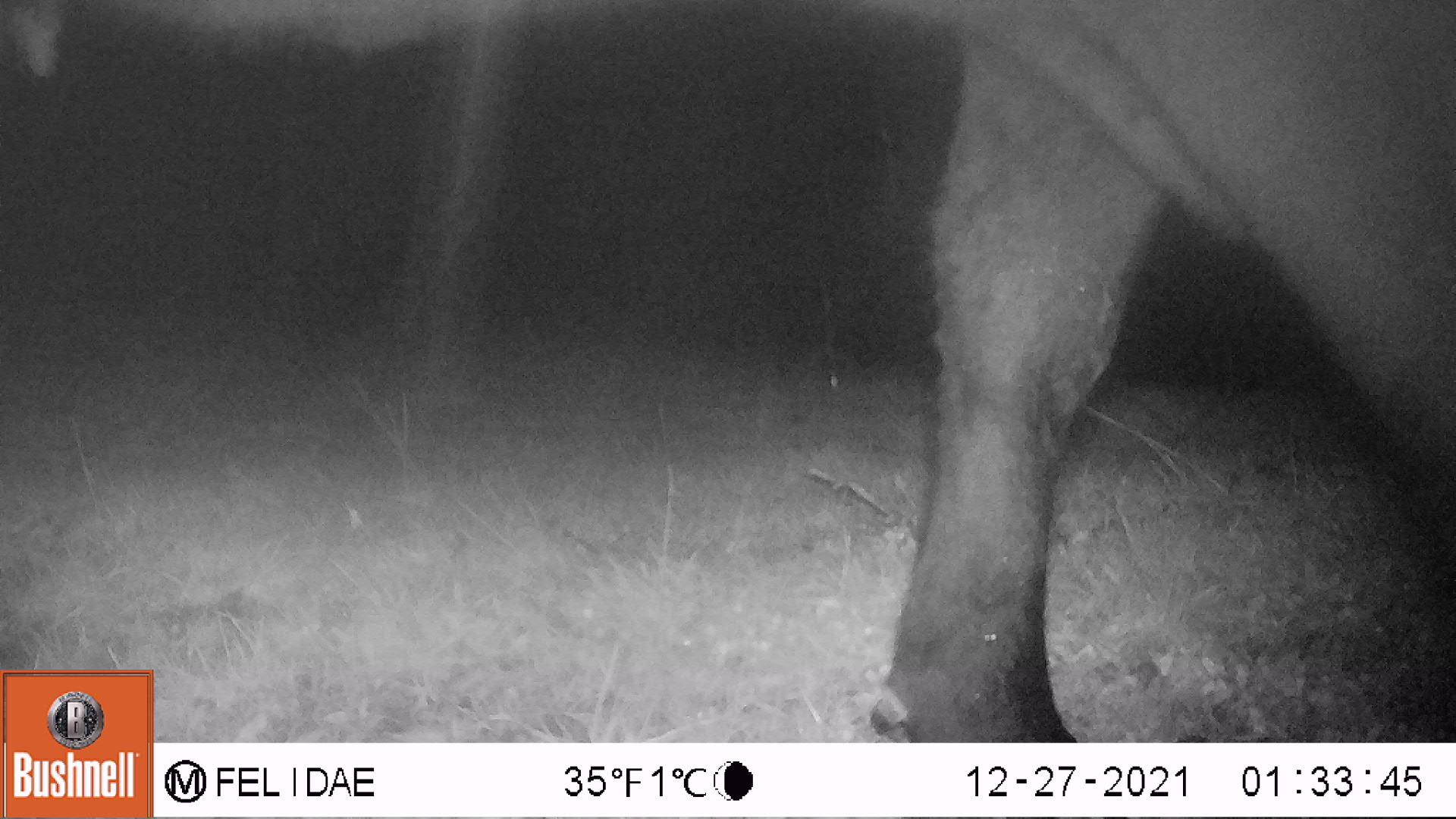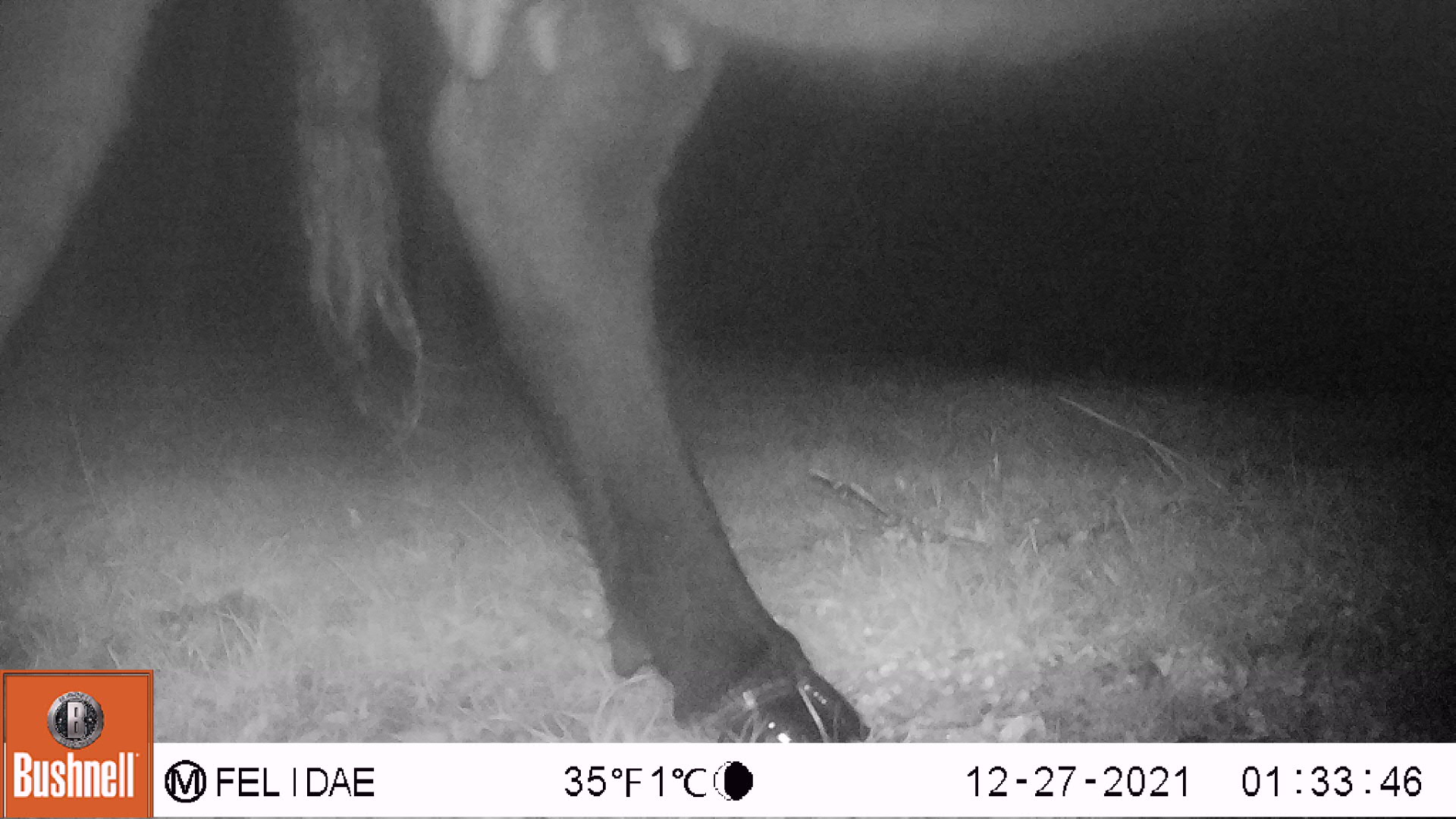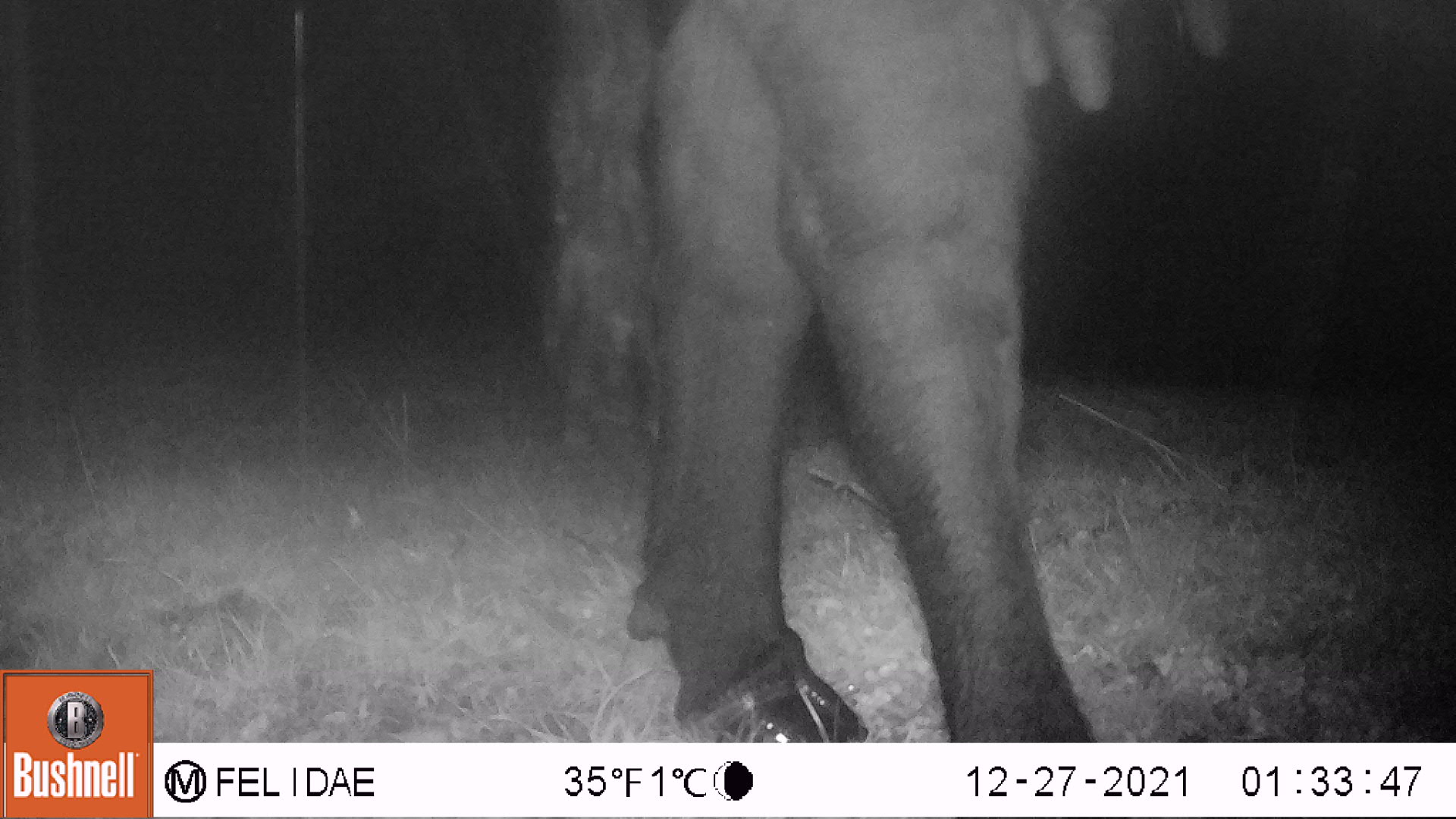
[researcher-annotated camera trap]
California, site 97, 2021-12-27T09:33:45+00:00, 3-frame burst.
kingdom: Animalia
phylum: Chordata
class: Mammalia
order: Artiodactyla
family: Bovidae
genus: Bos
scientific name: Bos taurus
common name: domestic cattle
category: cattle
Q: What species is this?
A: Cattle (domestic cattle) (Bos taurus).